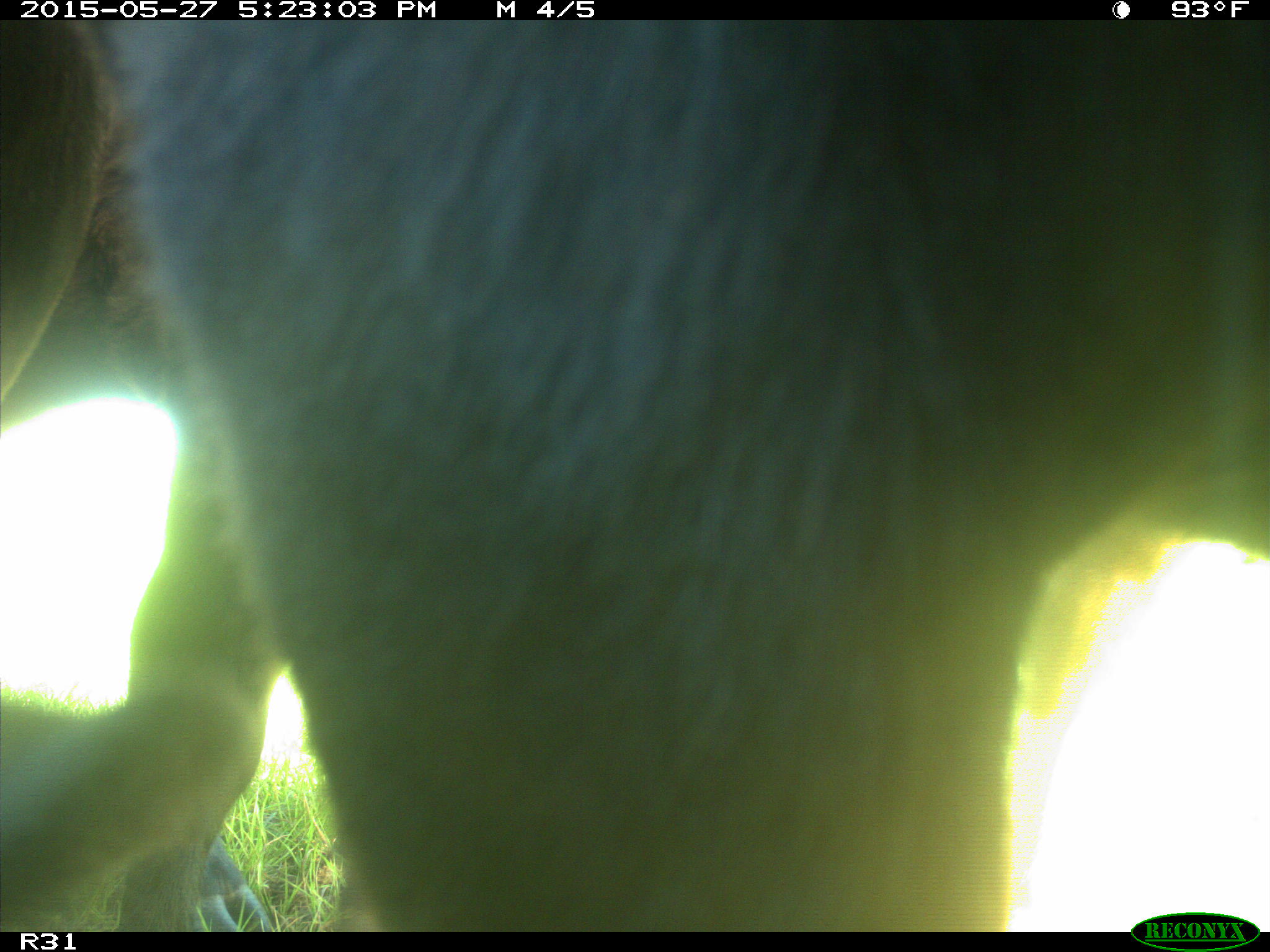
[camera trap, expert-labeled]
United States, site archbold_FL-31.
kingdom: Animalia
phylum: Chordata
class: Mammalia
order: Artiodactyla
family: Bovidae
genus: Bos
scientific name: Bos taurus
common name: domestic cow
Bos taurus (domestic cow).